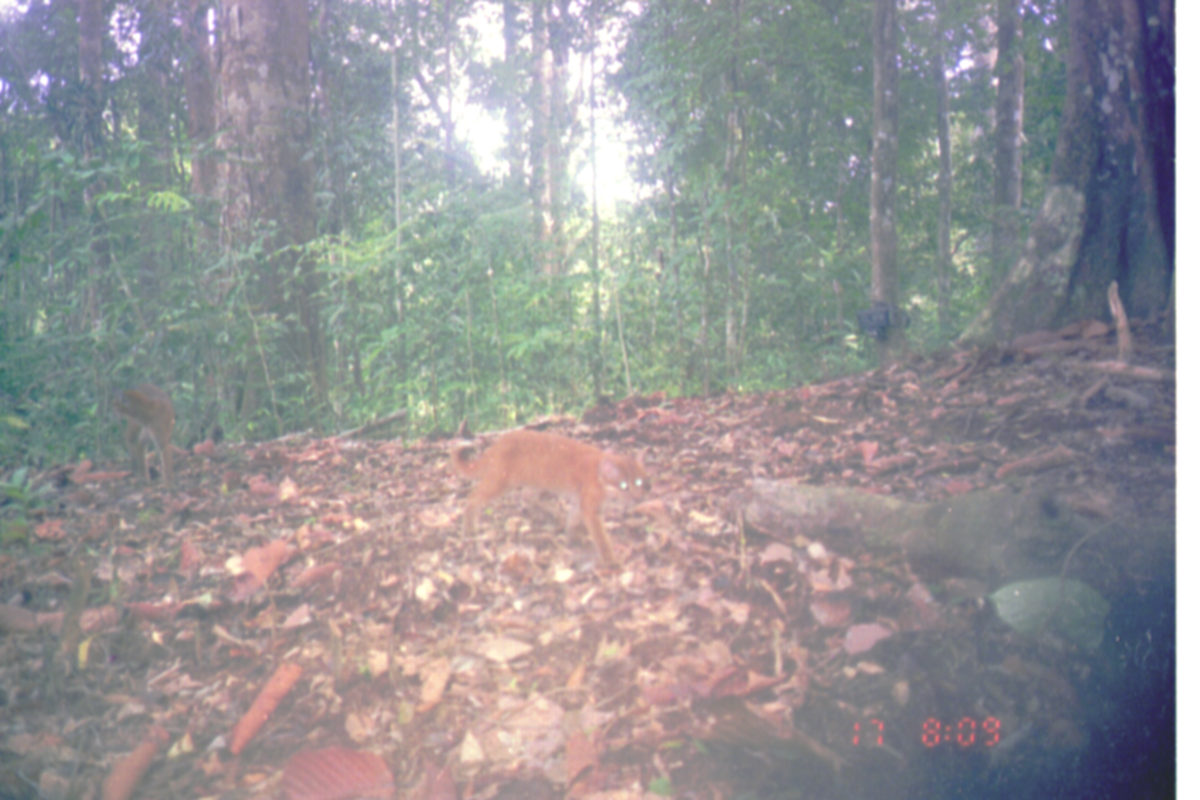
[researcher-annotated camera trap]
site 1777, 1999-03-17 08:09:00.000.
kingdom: Animalia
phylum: Chordata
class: Mammalia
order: Carnivora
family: Felidae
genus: Catopuma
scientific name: Catopuma temminckii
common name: asian golden cat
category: pardofelis temminckii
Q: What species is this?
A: Pardofelis temminckii (asian golden cat) (Catopuma temminckii).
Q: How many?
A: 2.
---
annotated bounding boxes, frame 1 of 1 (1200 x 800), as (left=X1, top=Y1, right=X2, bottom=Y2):
pardofelis temminckii: (left=446, top=426, right=653, bottom=573); (left=105, top=382, right=175, bottom=499)